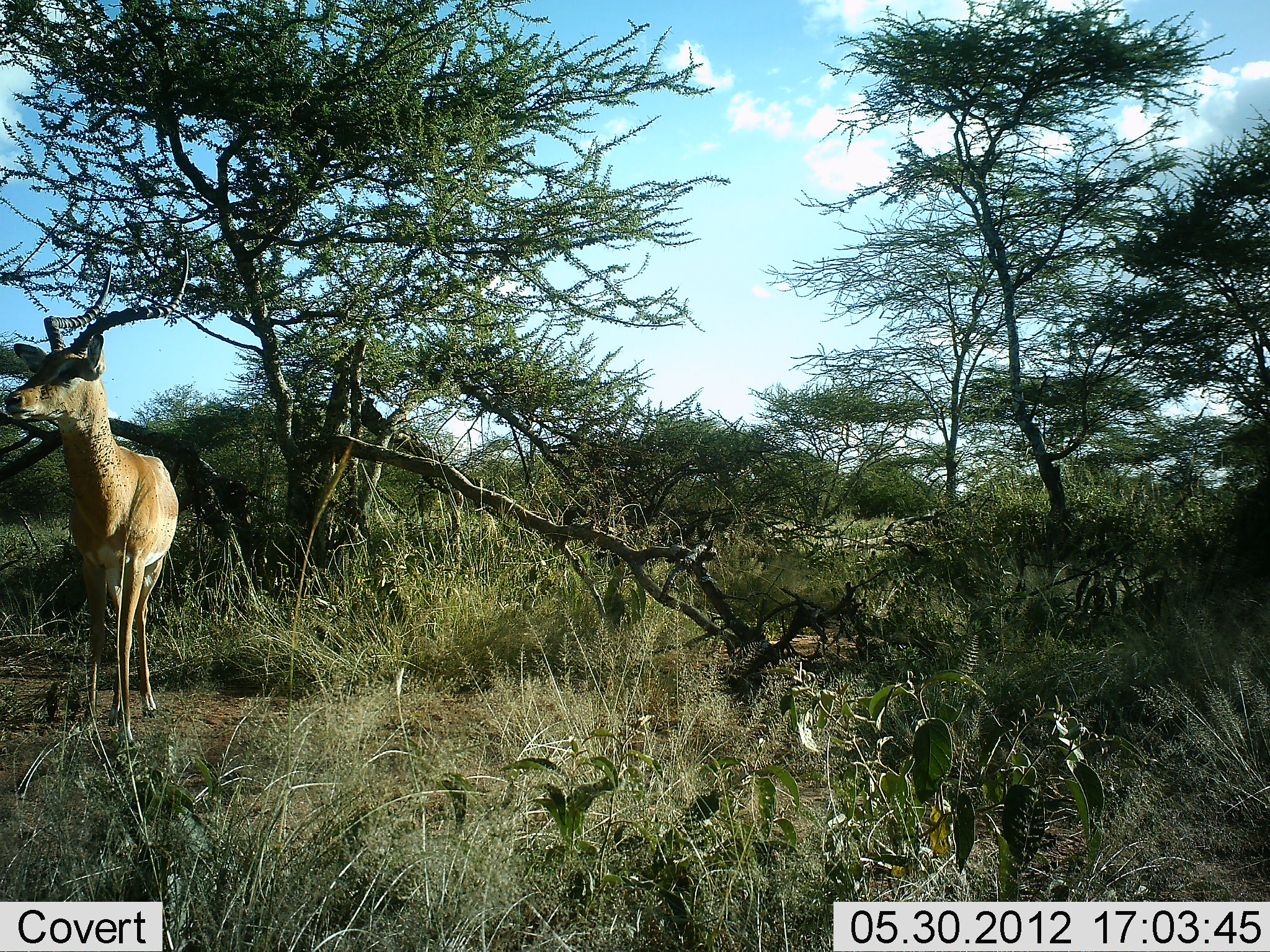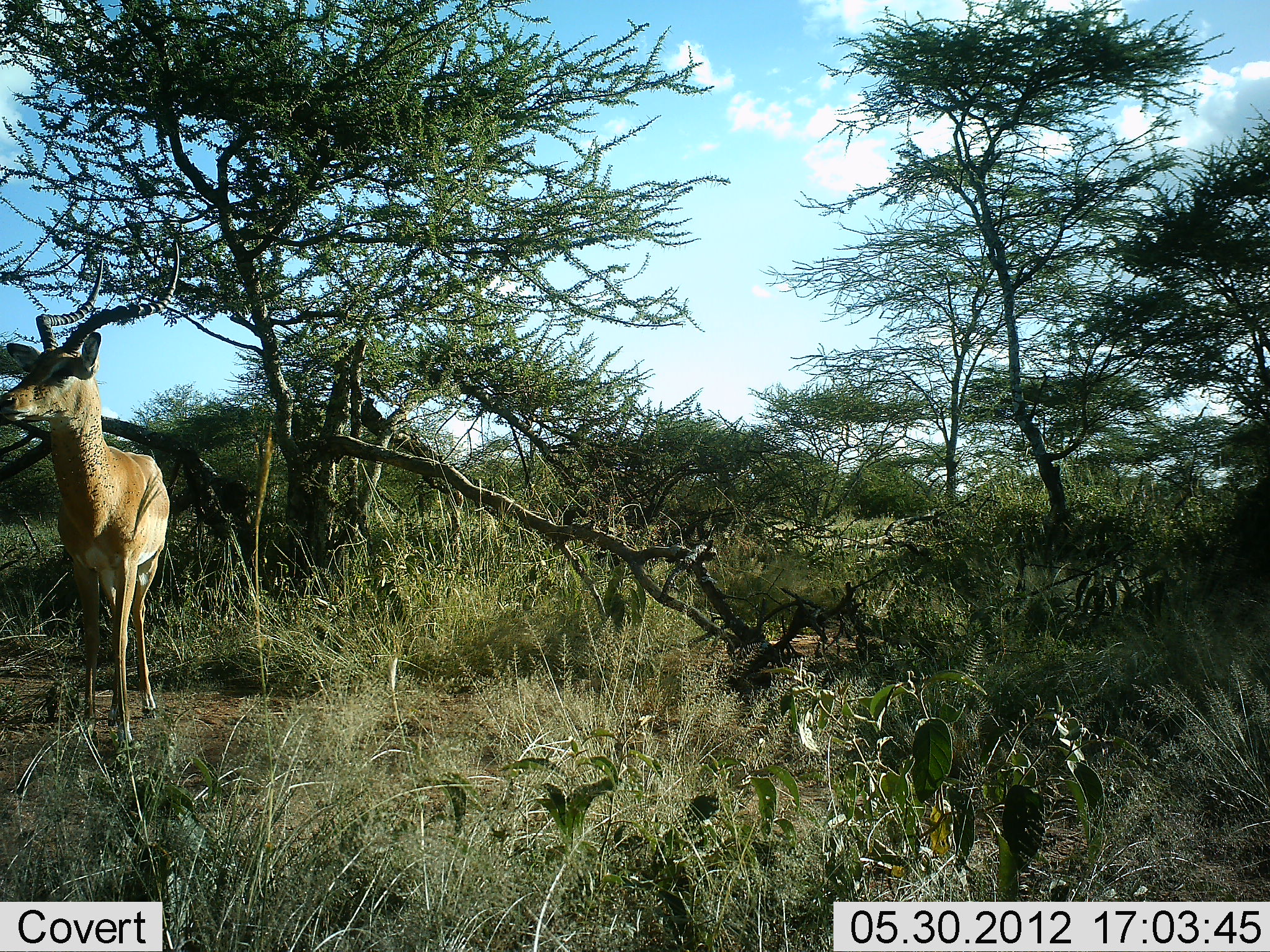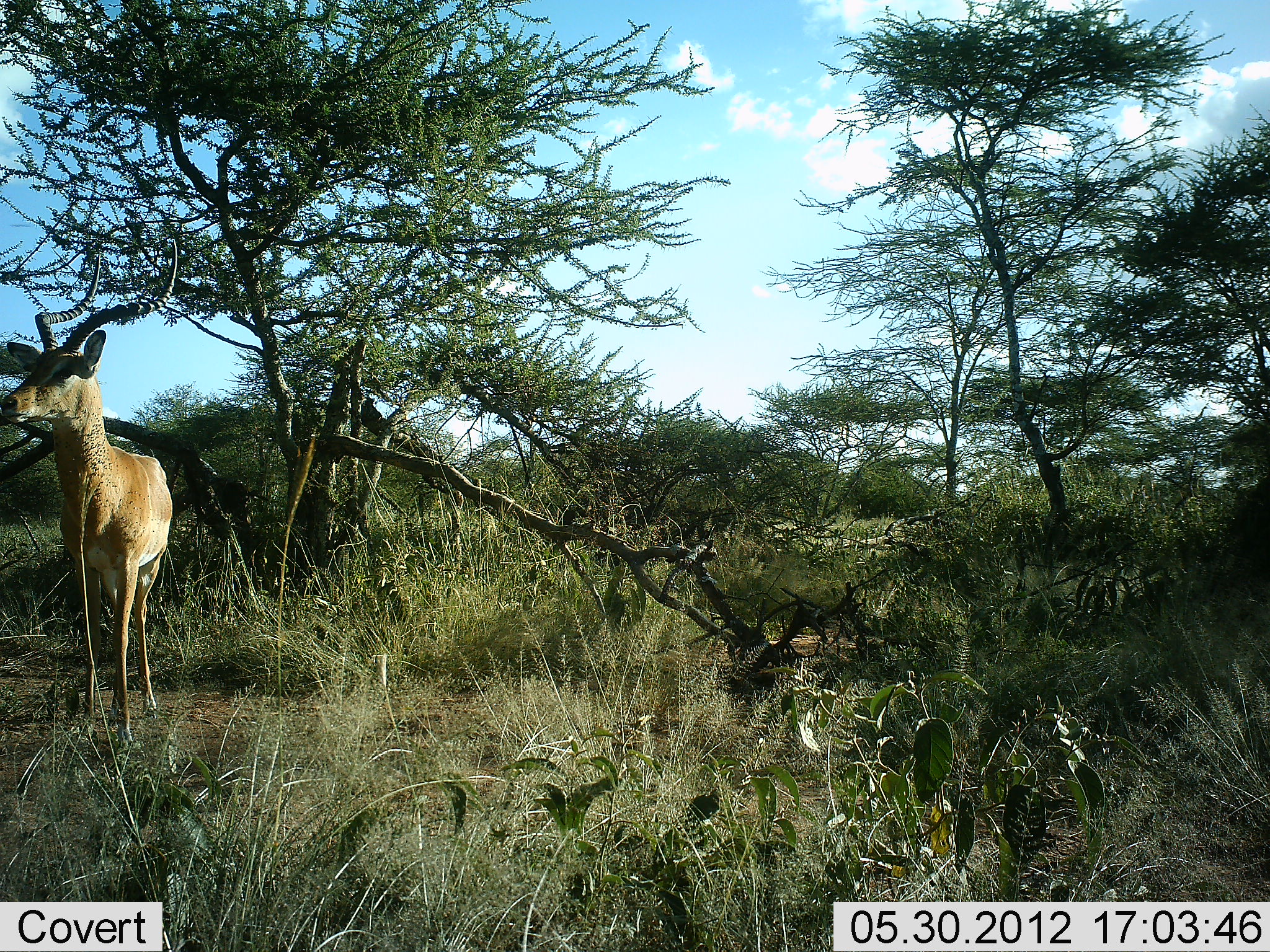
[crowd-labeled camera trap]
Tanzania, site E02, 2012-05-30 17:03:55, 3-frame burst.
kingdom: Animalia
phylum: Chordata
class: Mammalia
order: Artiodactyla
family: Bovidae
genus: Aepyceros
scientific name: Aepyceros melampus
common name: impala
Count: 1.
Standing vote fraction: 80%.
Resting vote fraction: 10%.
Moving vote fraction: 10%.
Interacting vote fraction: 0%.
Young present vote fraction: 0%.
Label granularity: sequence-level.